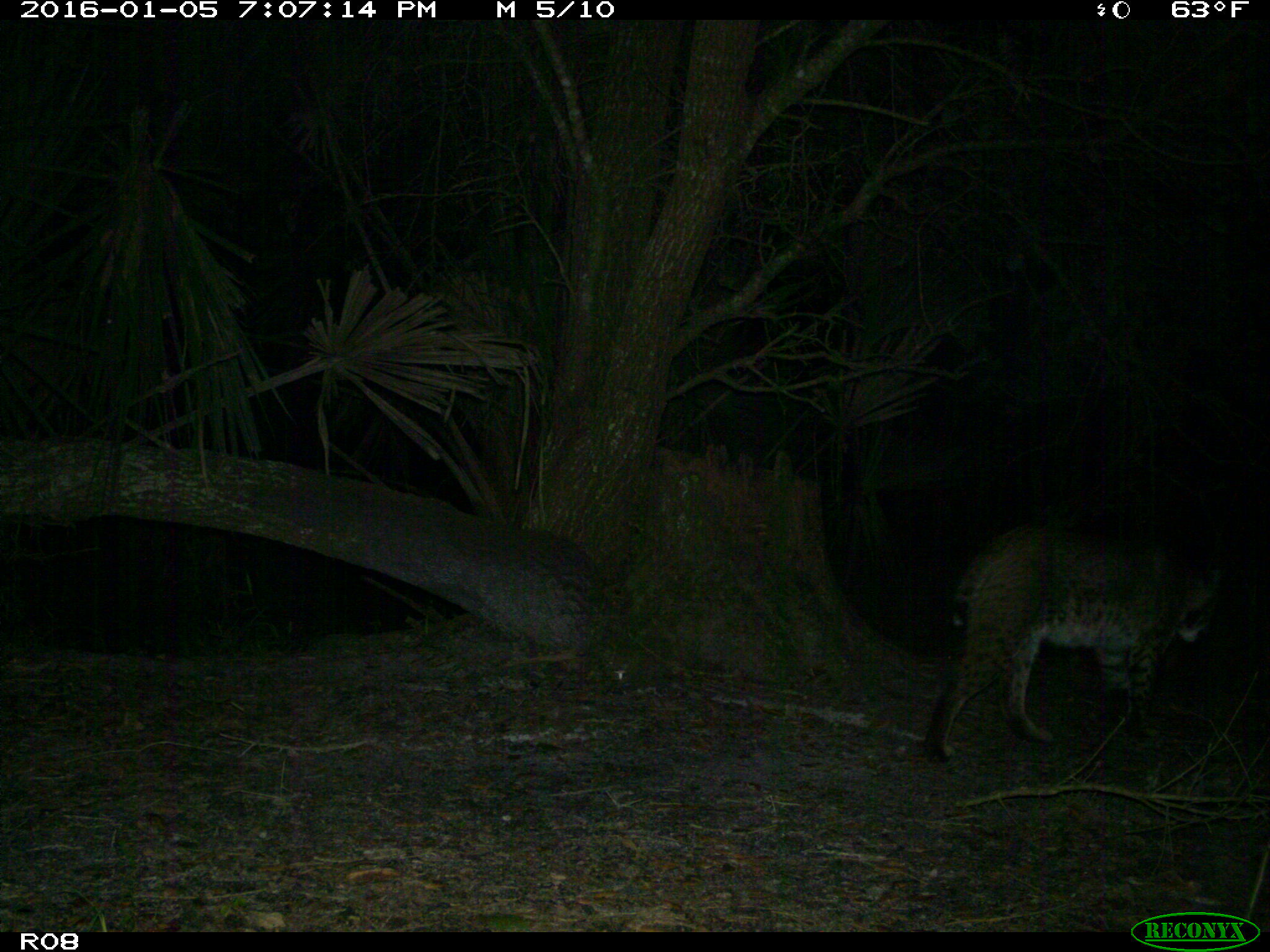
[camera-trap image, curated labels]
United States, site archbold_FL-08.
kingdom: Animalia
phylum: Chordata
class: Mammalia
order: Carnivora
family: Felidae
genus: Lynx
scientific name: Lynx rufus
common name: bobcat